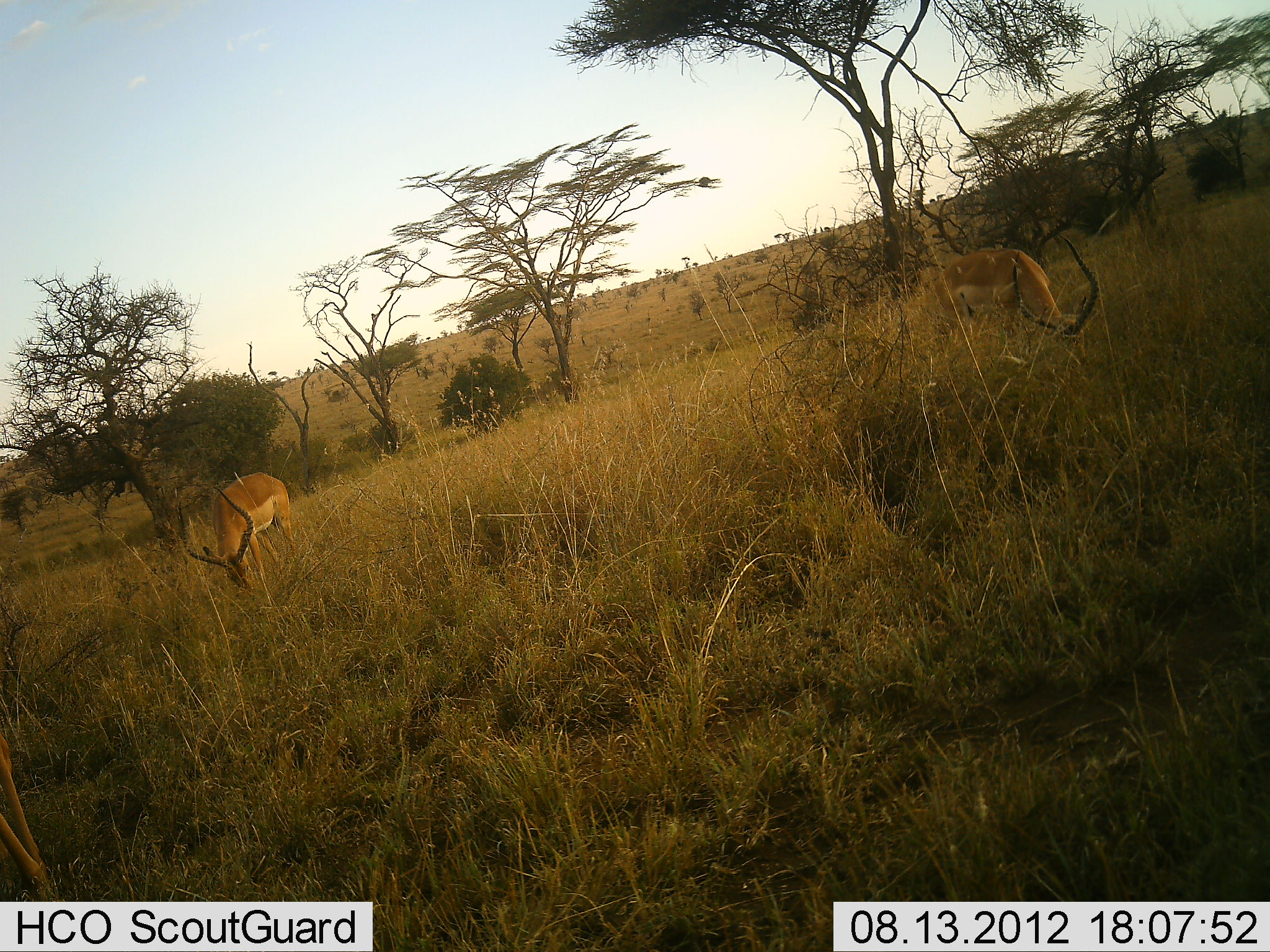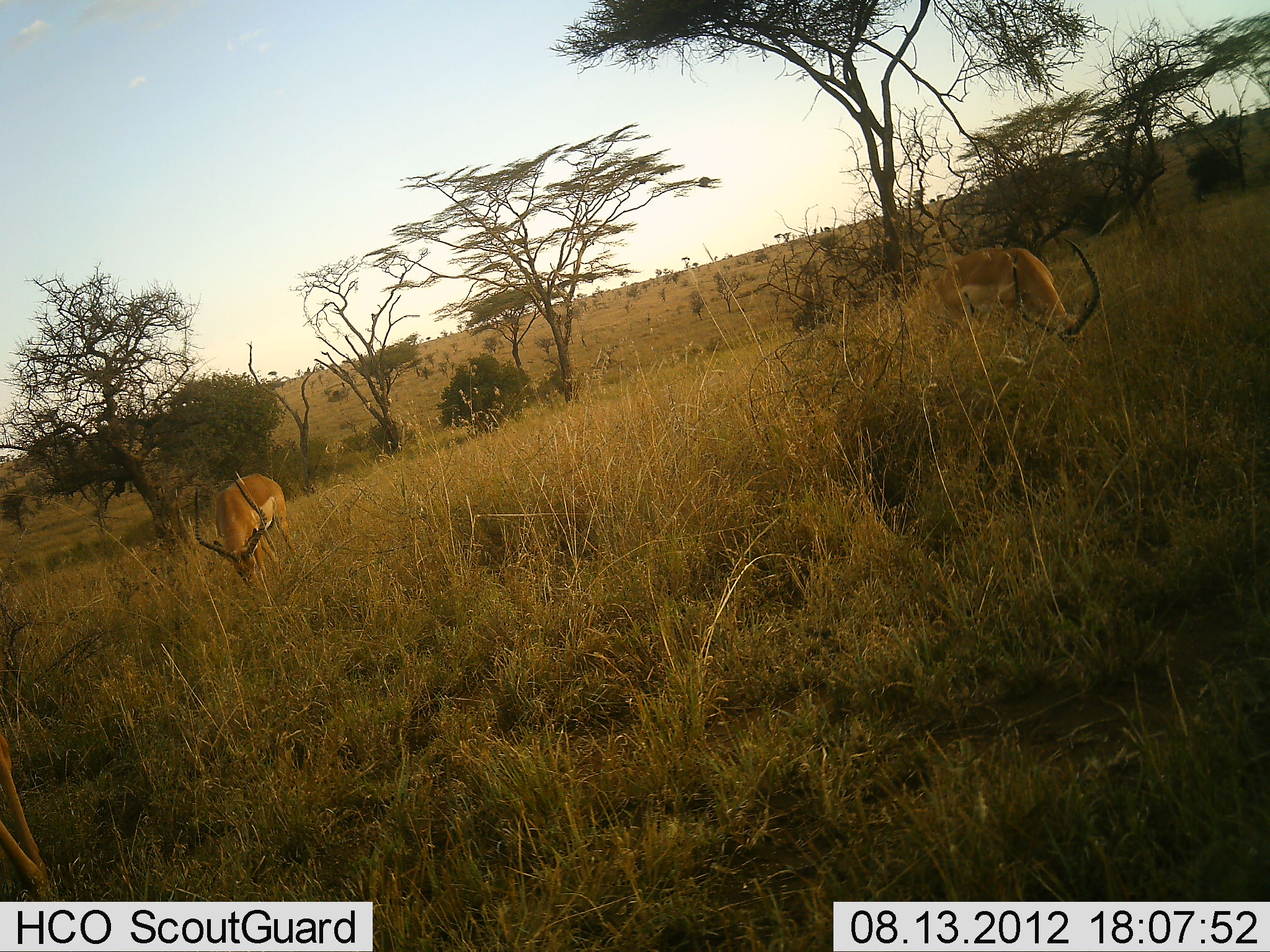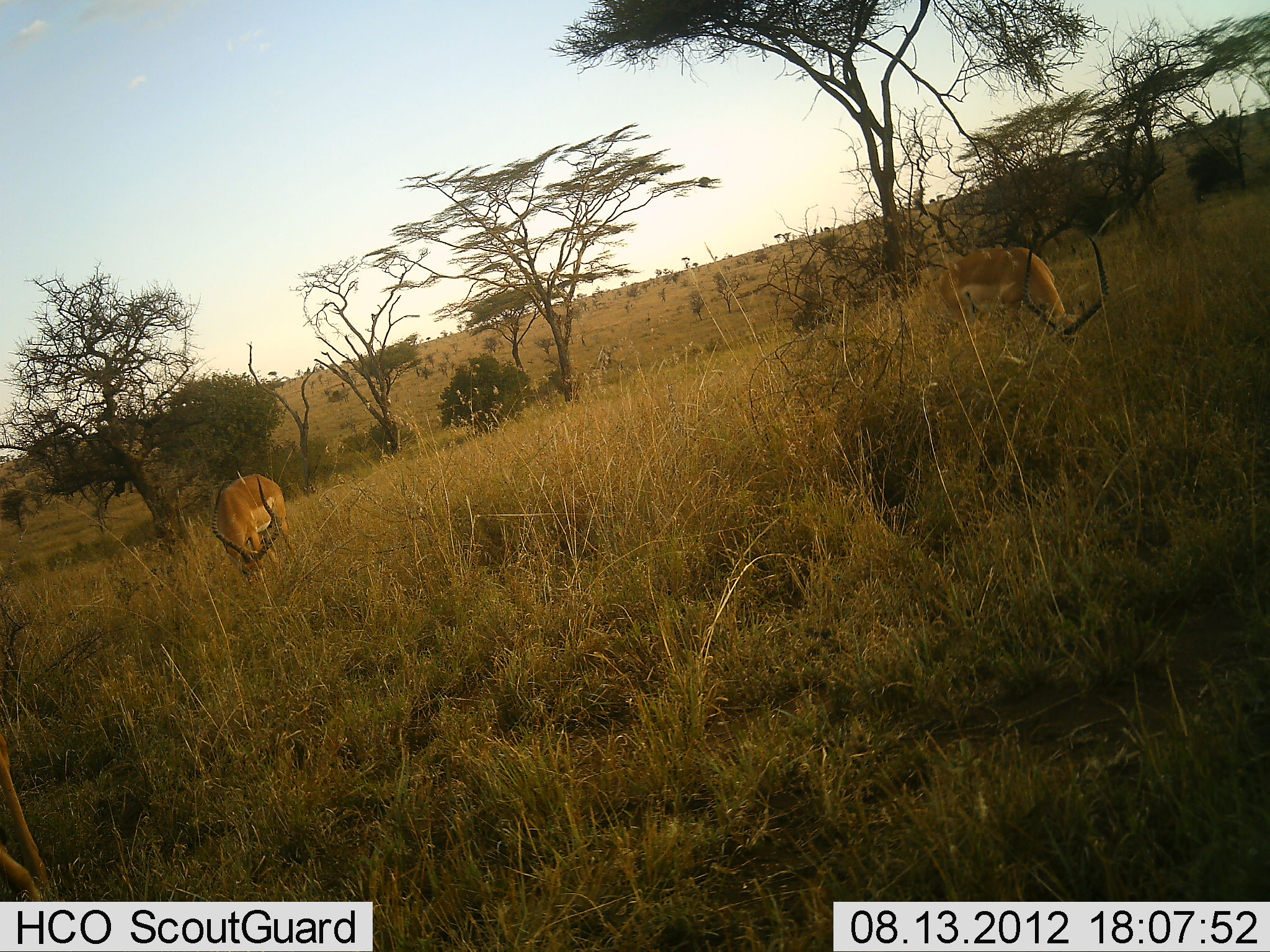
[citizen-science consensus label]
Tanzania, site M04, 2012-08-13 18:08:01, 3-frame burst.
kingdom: Animalia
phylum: Chordata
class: Mammalia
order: Artiodactyla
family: Bovidae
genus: Aepyceros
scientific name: Aepyceros melampus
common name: impala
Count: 2.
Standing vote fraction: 10%.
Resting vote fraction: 0%.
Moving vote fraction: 0%.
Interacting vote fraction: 0%.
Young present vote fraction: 0%.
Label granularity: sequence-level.